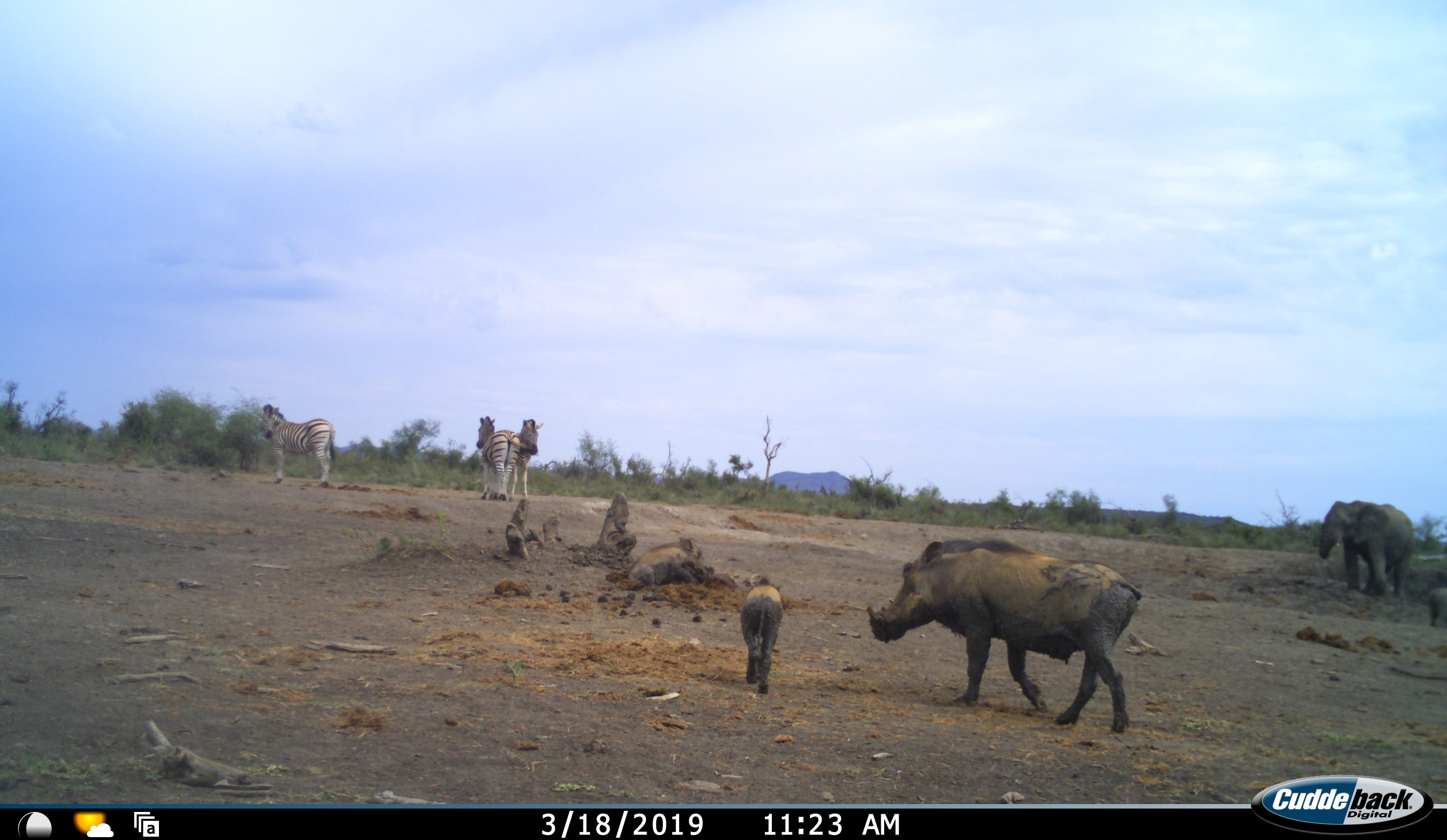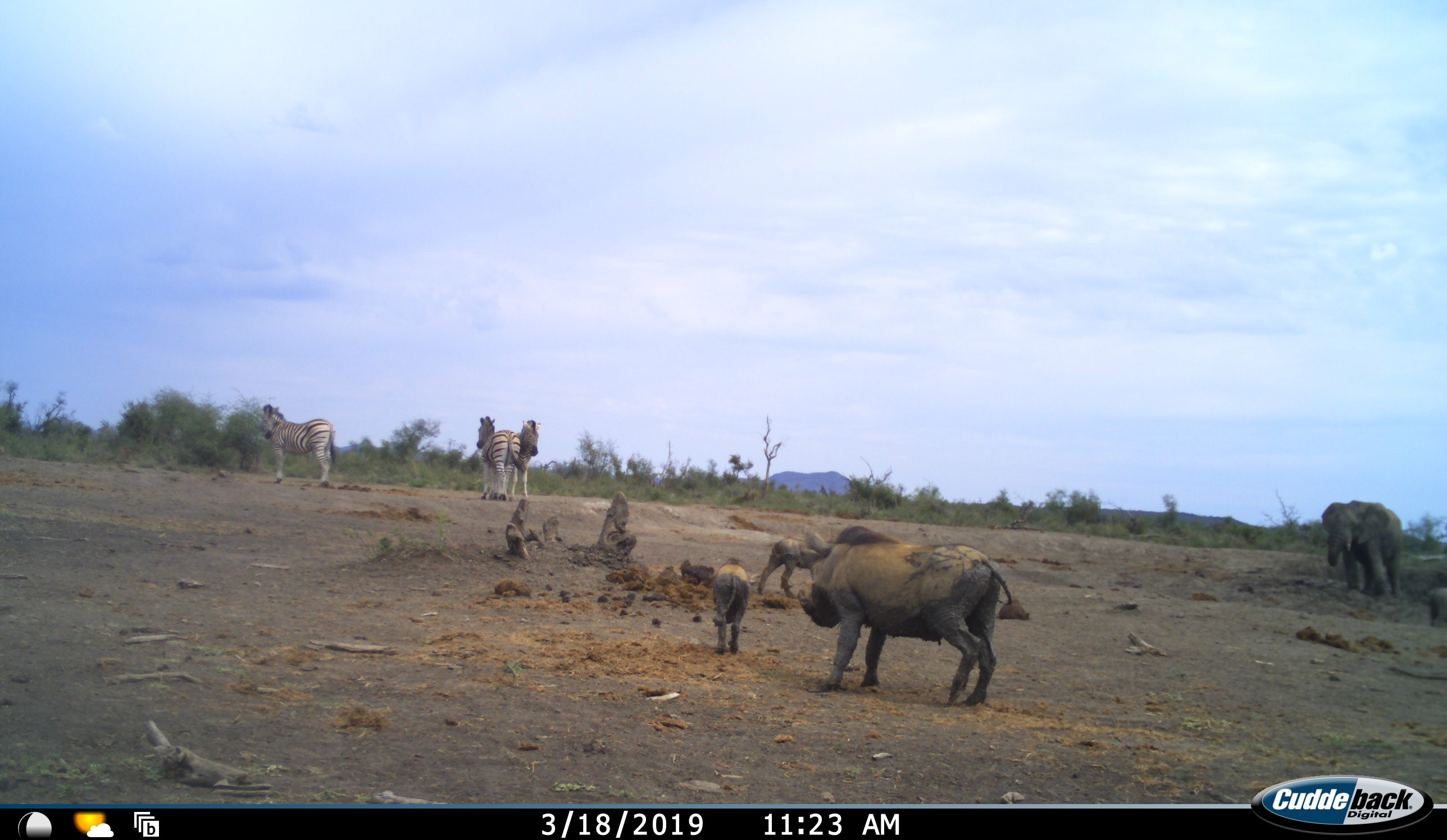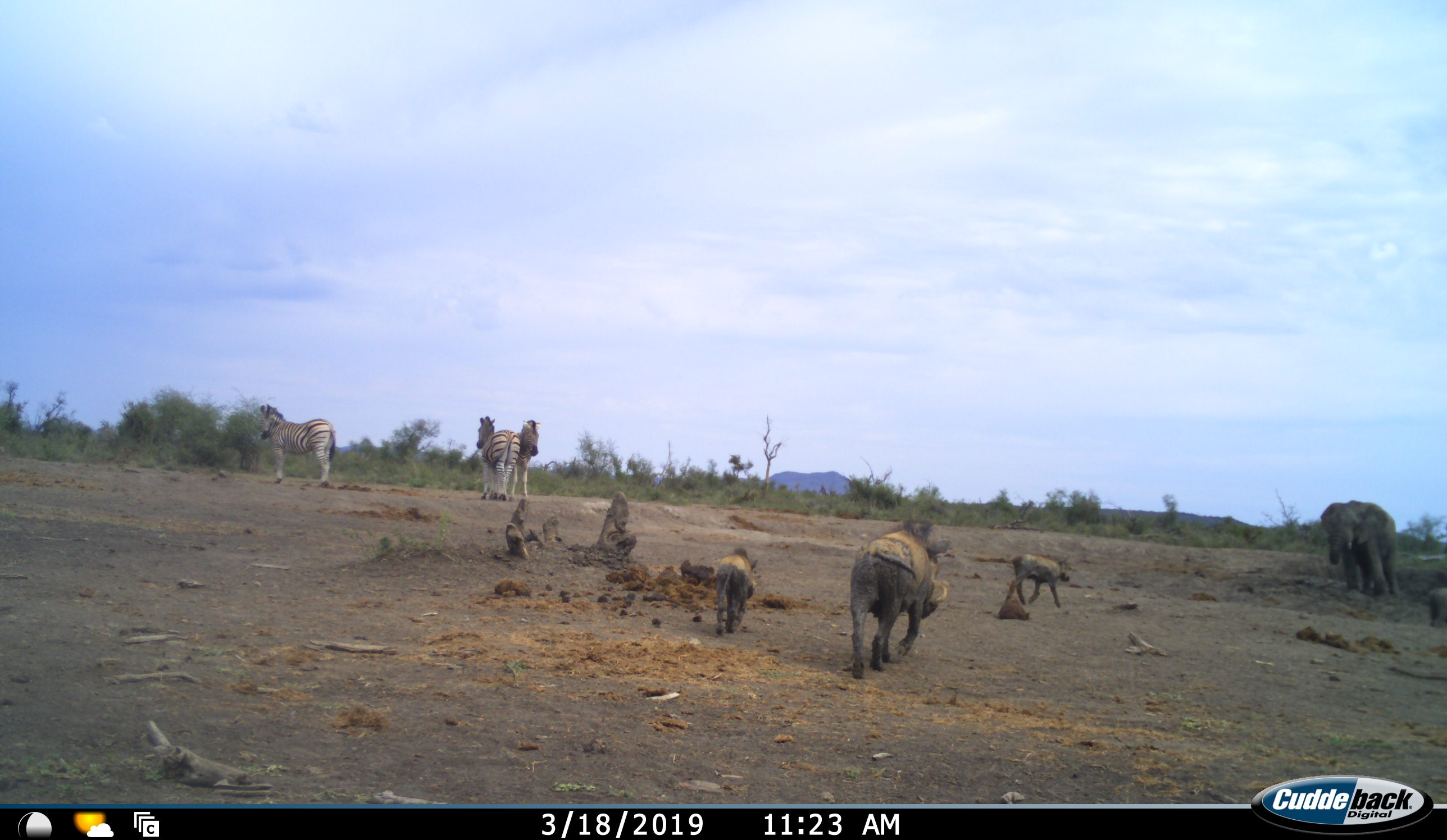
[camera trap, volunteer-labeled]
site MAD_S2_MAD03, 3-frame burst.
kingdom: Animalia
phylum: Chordata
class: Mammalia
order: Proboscidea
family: Elephantidae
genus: Loxodonta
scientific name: Loxodonta africana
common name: african bush elephant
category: elephant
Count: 1.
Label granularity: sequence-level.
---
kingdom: Animalia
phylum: Chordata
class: Mammalia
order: Artiodactyla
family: Suidae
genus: Phacochoerus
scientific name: Phacochoerus africanus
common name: warthog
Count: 3.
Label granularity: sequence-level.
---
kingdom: Animalia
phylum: Chordata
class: Mammalia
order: Perissodactyla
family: Equidae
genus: Equus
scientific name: Equus quagga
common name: plains zebra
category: zebraplains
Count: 3.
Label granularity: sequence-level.